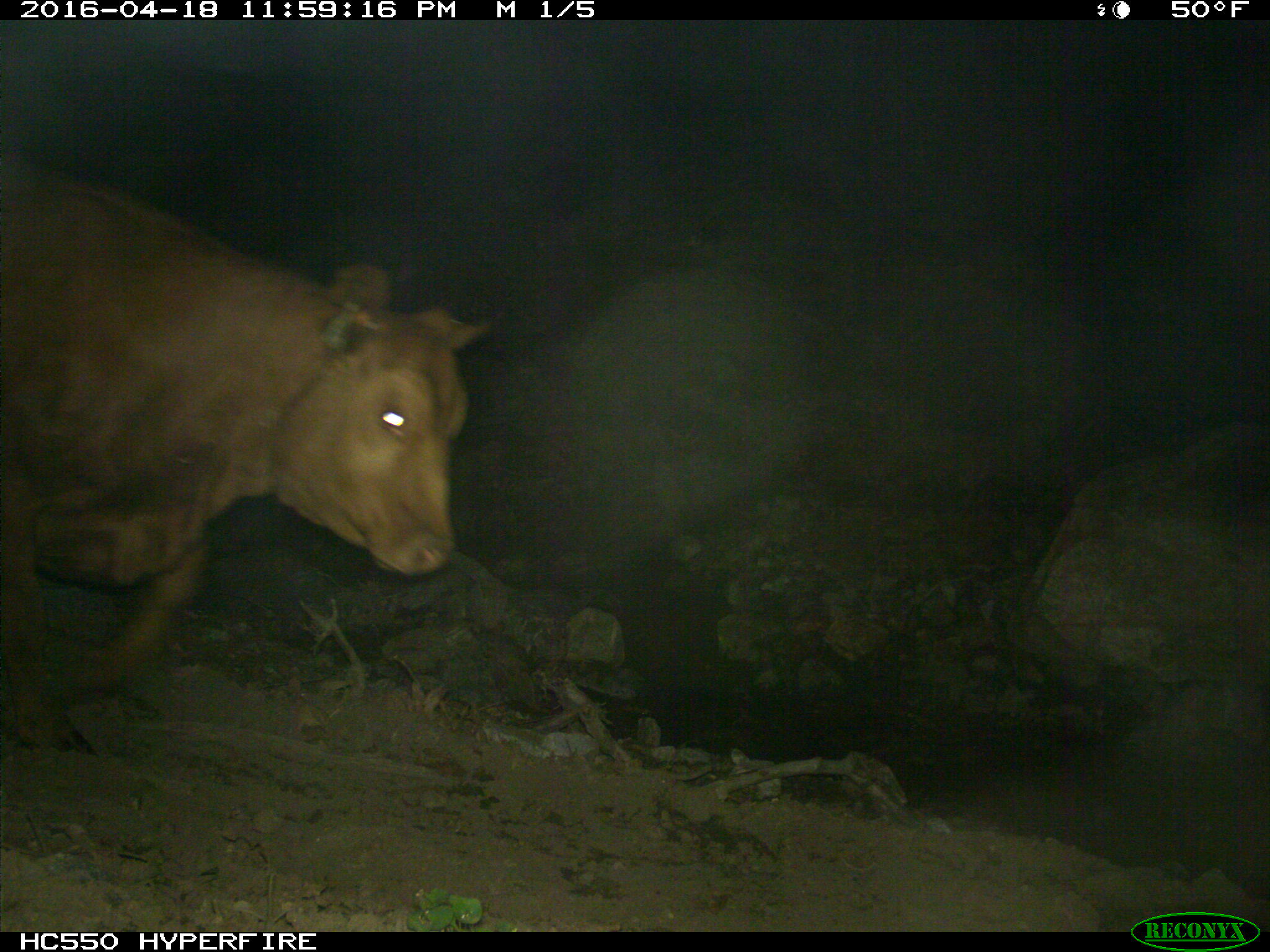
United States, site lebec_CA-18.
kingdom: Animalia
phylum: Chordata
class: Mammalia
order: Artiodactyla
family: Bovidae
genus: Bos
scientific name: Bos taurus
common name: domestic cow